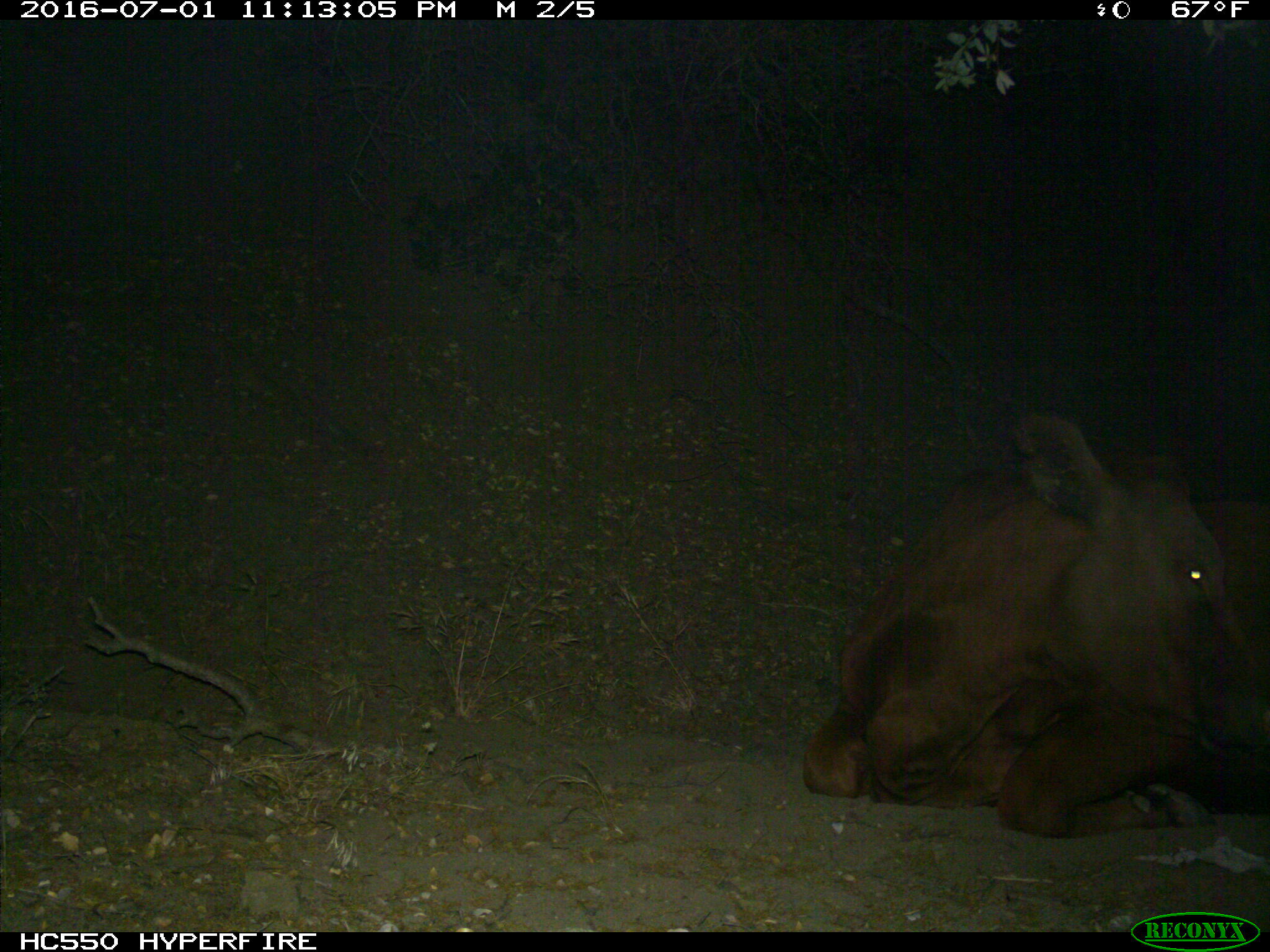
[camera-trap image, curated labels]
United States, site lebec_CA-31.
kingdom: Animalia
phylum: Chordata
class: Mammalia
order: Artiodactyla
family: Bovidae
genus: Bos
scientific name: Bos taurus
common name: domestic cow